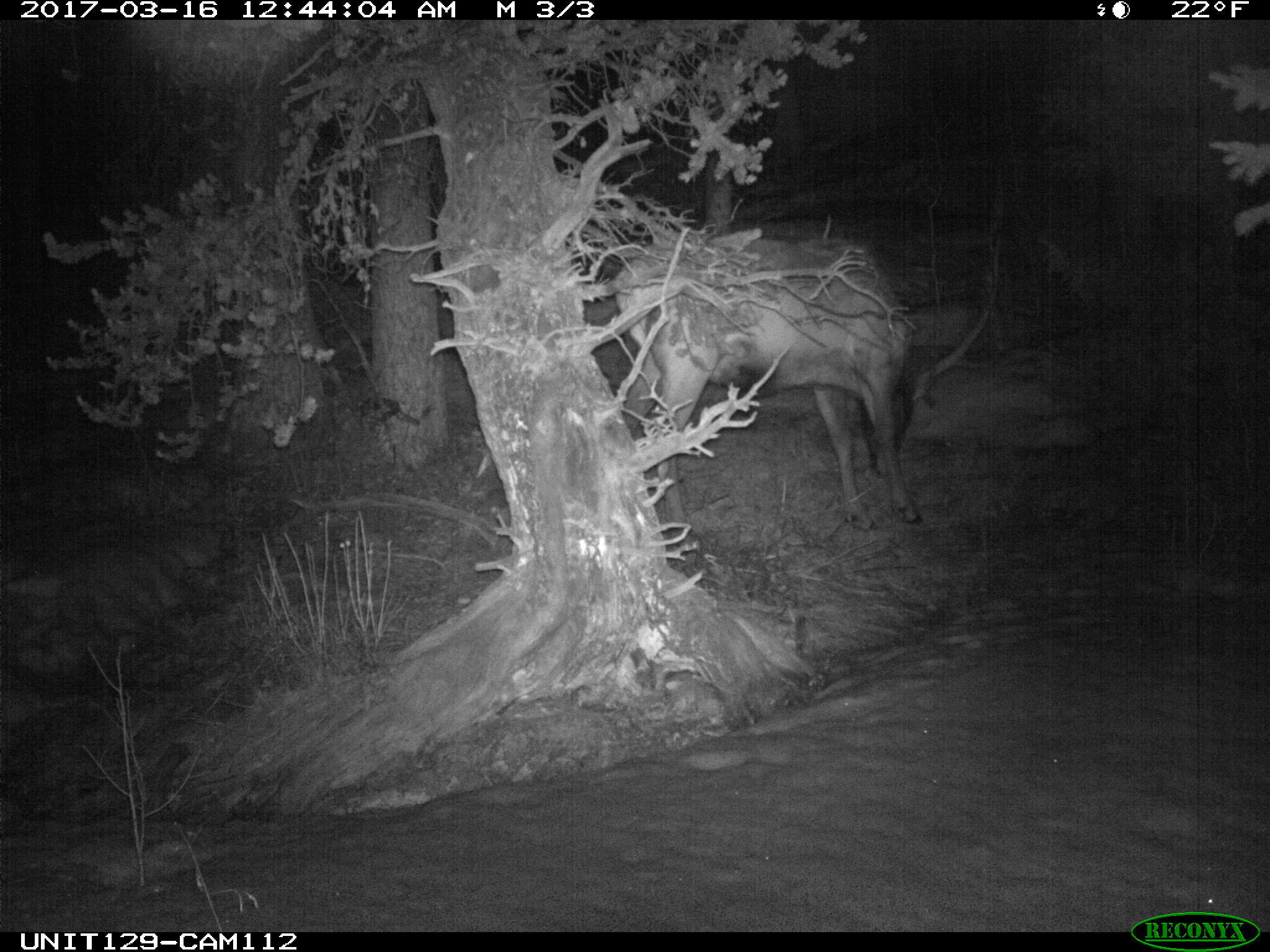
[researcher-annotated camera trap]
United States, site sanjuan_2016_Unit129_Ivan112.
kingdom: Animalia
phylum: Chordata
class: Mammalia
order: Artiodactyla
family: Cervidae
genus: Cervus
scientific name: Cervus elaphus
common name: red deer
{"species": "Cervus elaphus (red deer)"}